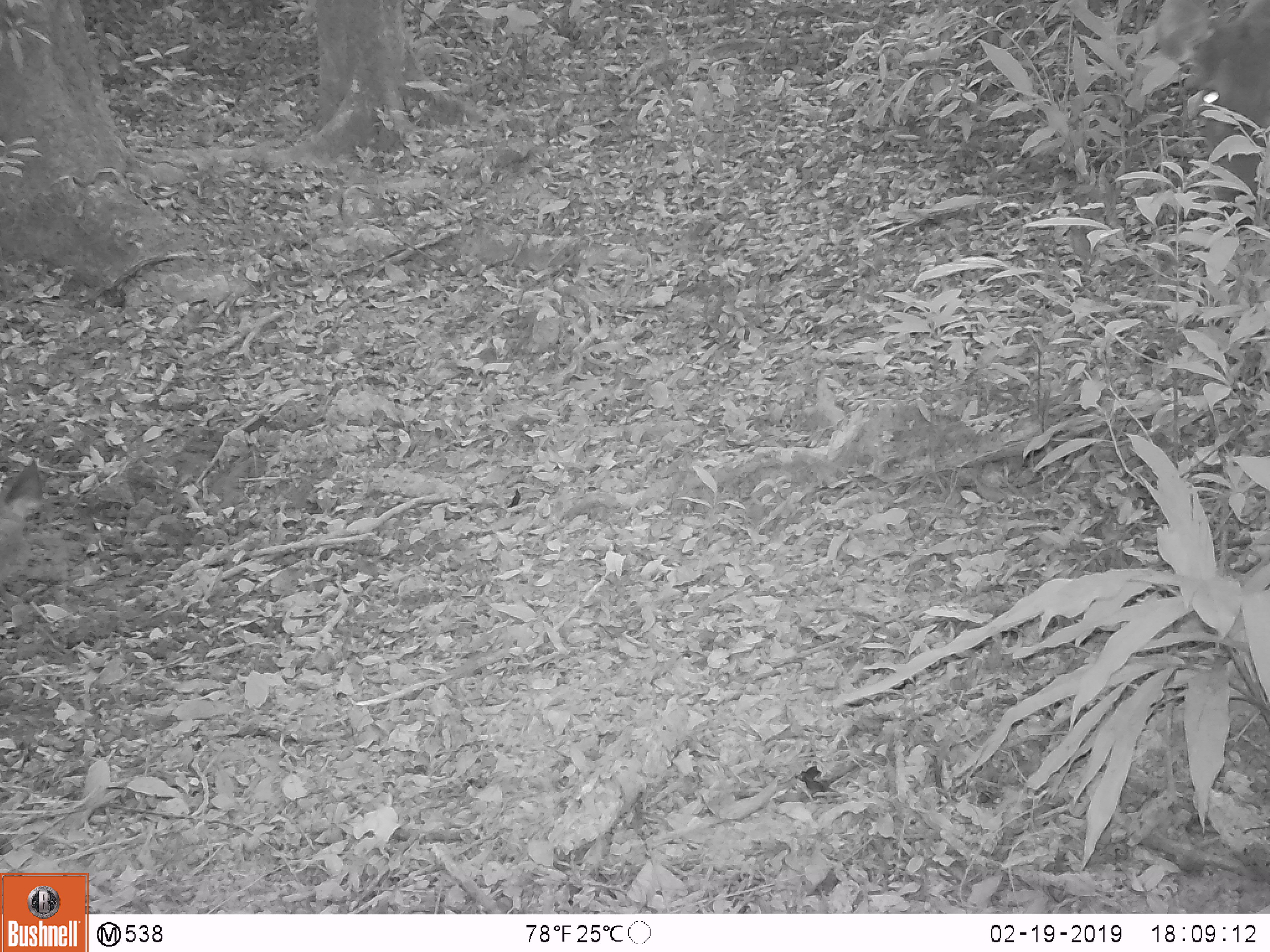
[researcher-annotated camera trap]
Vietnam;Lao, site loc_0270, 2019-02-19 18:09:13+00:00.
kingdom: Animalia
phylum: Chordata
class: Mammalia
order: Artiodactyla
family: Cervidae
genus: Rusa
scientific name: Rusa unicolor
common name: sambar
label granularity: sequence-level